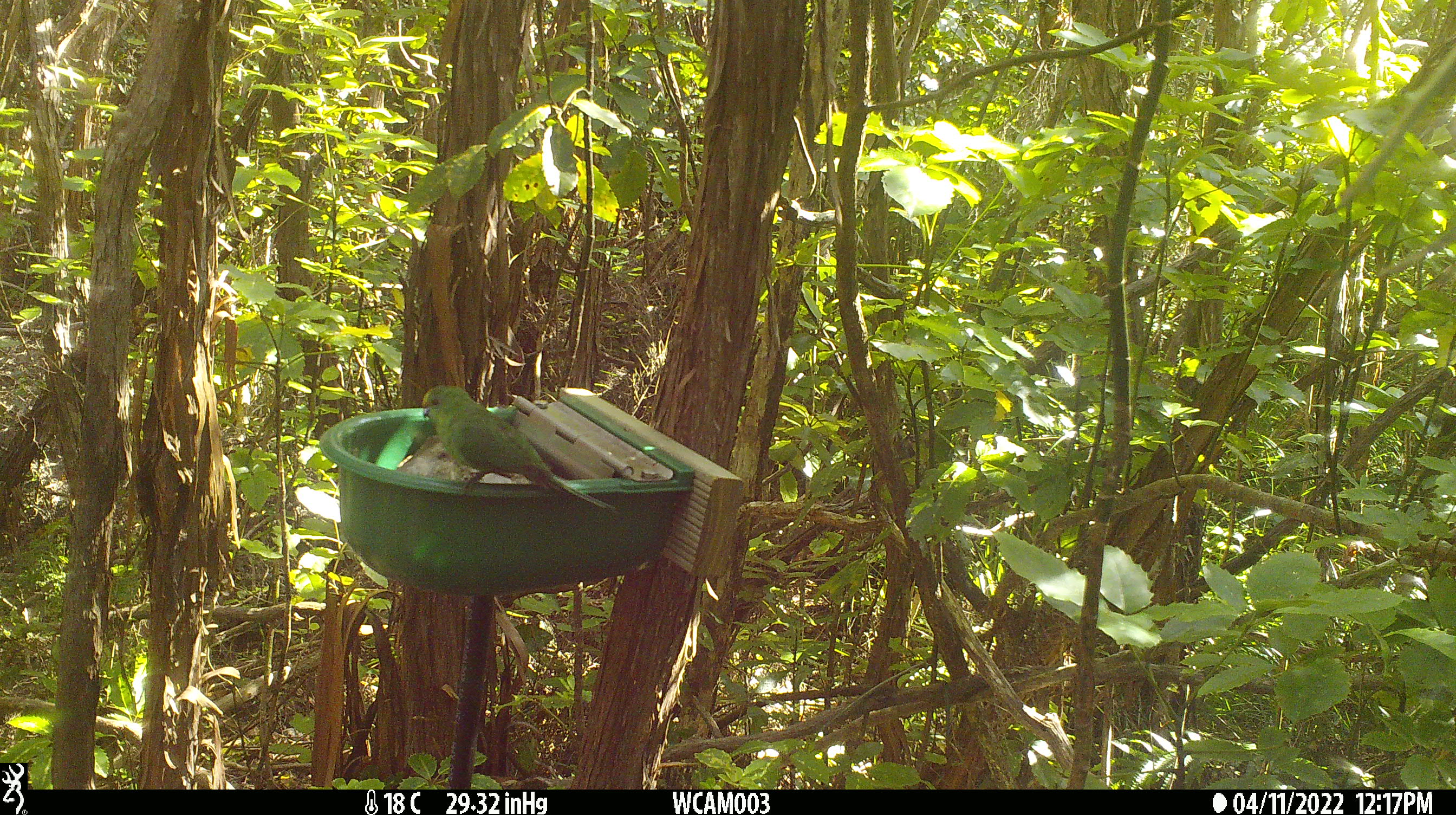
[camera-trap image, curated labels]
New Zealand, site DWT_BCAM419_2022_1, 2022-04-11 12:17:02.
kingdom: Animalia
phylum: Chordata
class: Aves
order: Psittaciformes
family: Psittaculidae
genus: Cyanoramphus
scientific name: Cyanoramphus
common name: parakeet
Parakeet (Cyanoramphus).